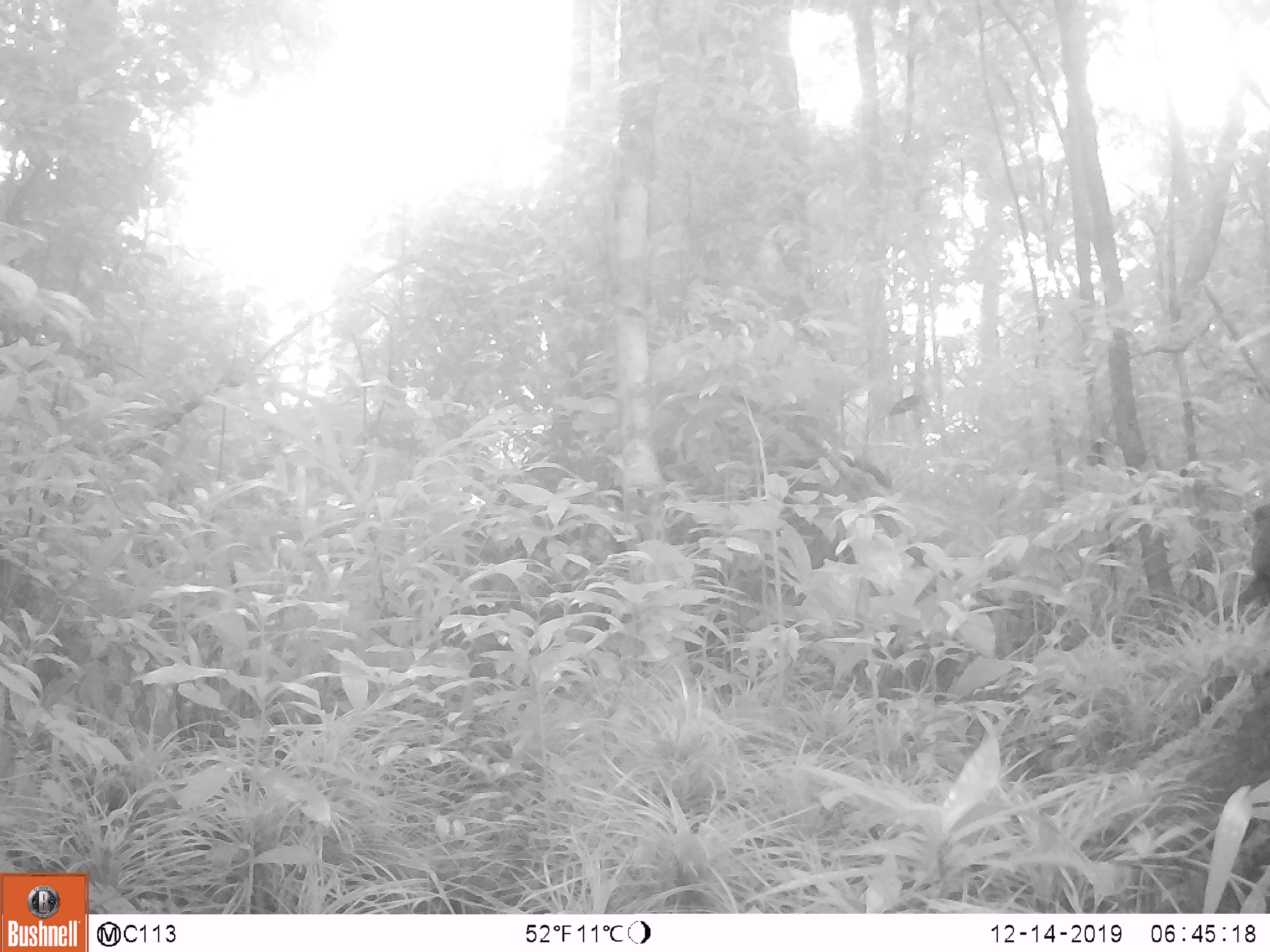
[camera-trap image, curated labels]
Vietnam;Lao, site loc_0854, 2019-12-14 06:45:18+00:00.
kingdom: Animalia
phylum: Chordata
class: Mammalia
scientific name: Mammalia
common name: mammal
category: unidentified small mammal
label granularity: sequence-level